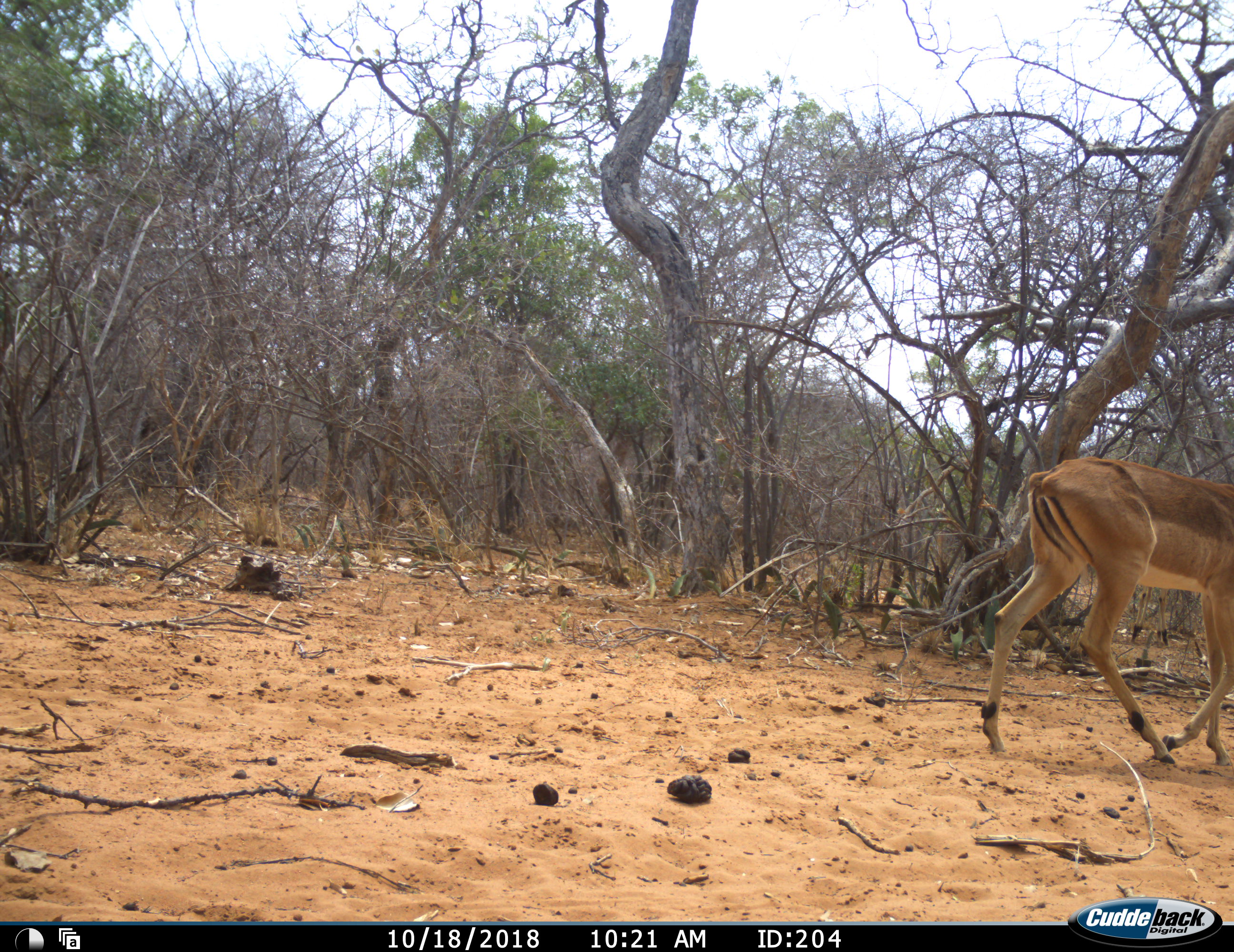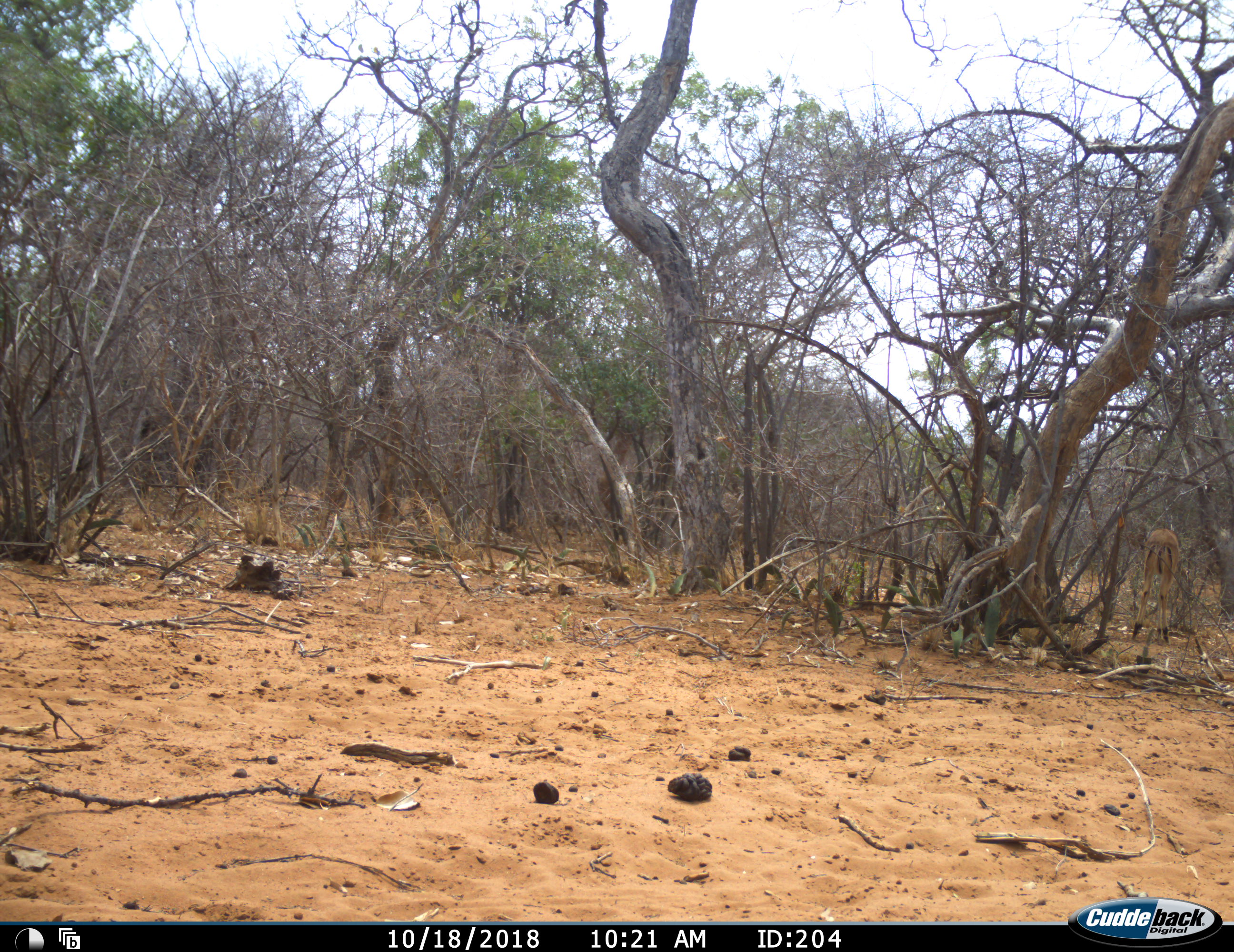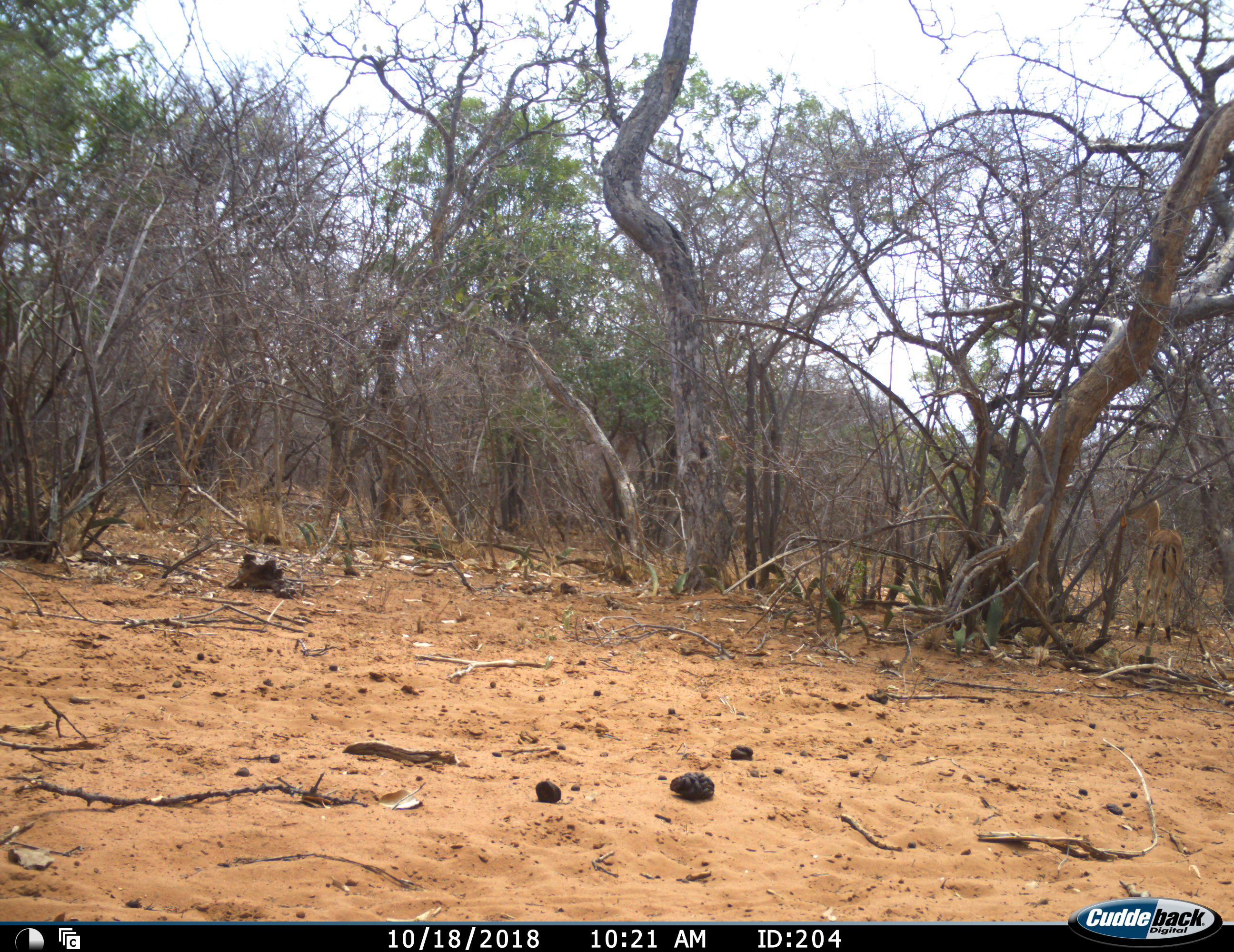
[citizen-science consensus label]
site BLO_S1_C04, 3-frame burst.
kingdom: Animalia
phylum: Chordata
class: Mammalia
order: Artiodactyla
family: Bovidae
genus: Aepyceros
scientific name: Aepyceros melampus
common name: impala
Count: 2.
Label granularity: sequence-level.